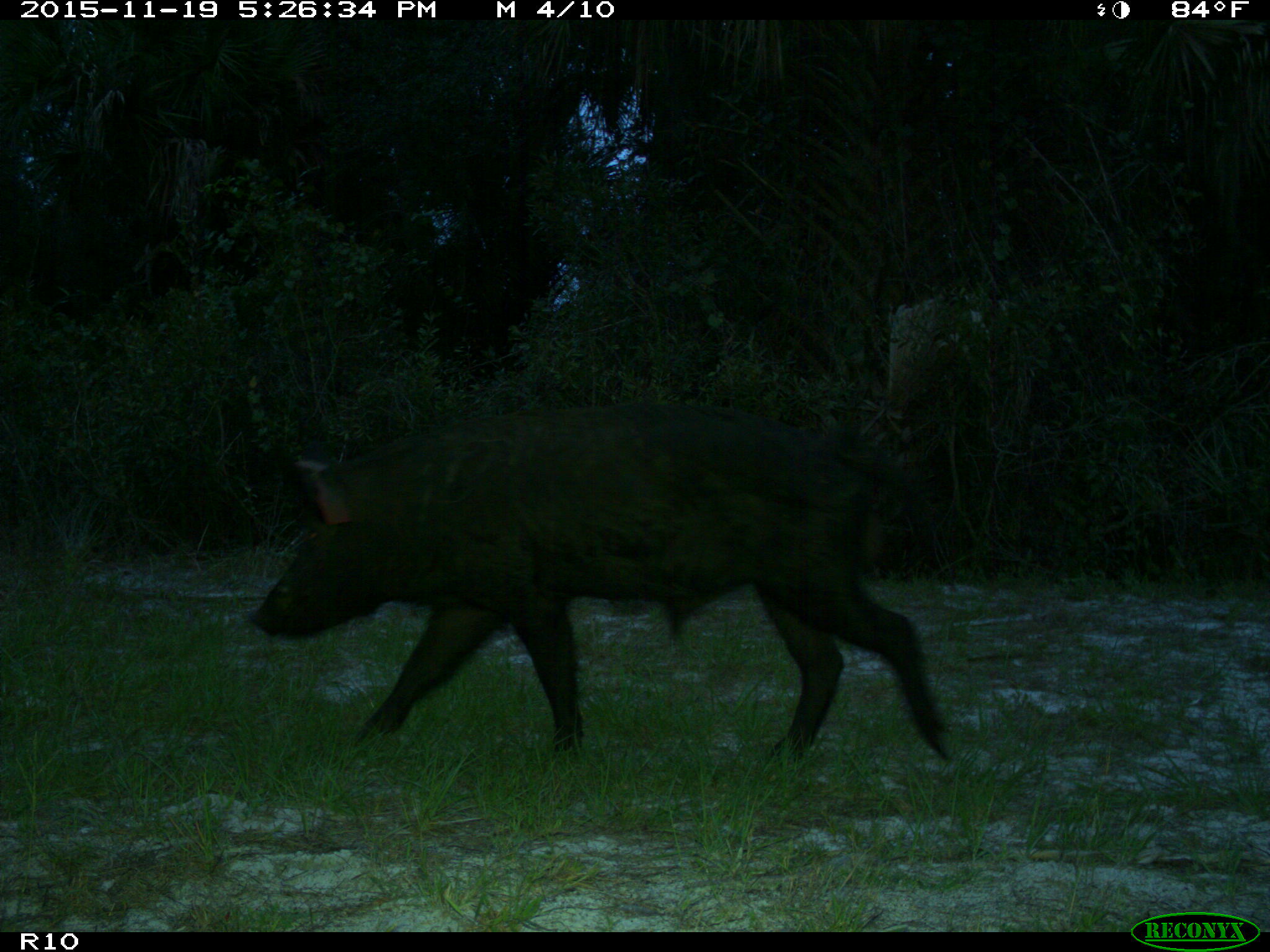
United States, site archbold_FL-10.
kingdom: Animalia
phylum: Chordata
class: Mammalia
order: Artiodactyla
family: Suidae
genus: Sus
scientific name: Sus scrofa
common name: wild boar